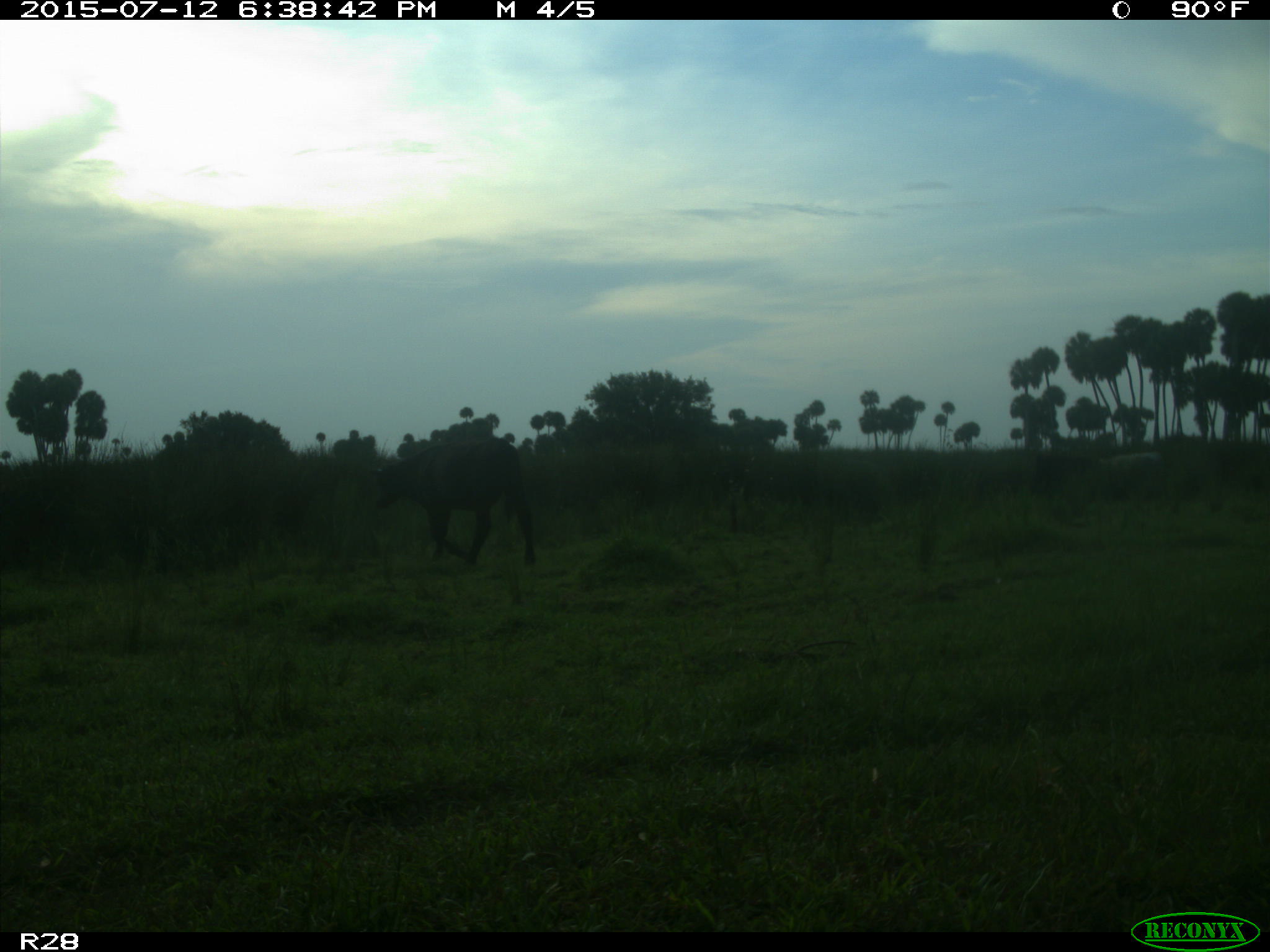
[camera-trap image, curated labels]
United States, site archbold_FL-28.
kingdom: Animalia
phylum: Chordata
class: Mammalia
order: Artiodactyla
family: Bovidae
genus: Bos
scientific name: Bos taurus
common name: domestic cow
Bos taurus (domestic cow).